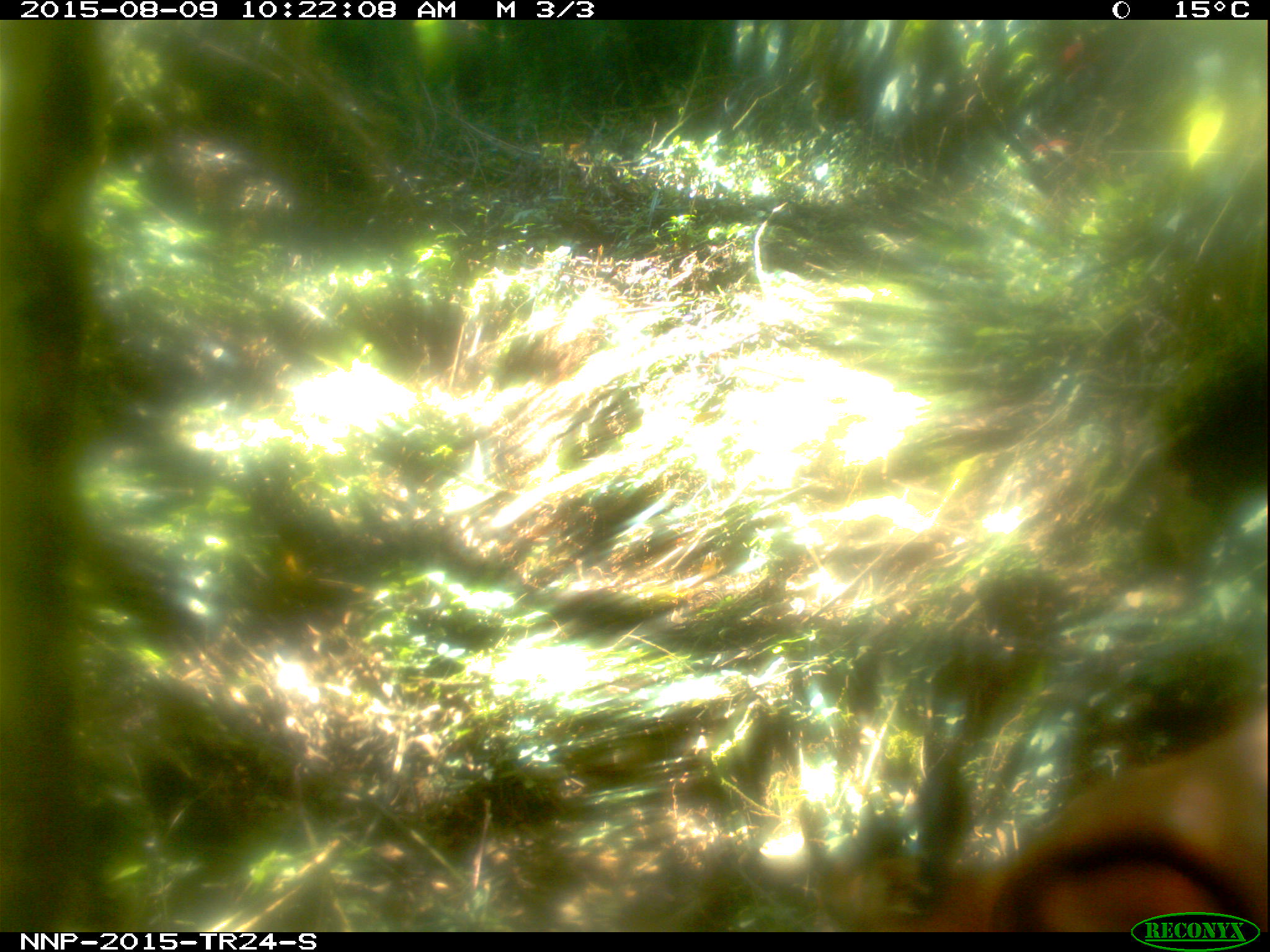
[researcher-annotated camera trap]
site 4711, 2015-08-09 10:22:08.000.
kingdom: Animalia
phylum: Chordata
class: Mammalia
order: Artiodactyla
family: Bovidae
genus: Cephalophus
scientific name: Cephalophus nigrifrons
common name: black-fronted duiker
Cephalophus nigrifrons (black-fronted duiker), count 1.